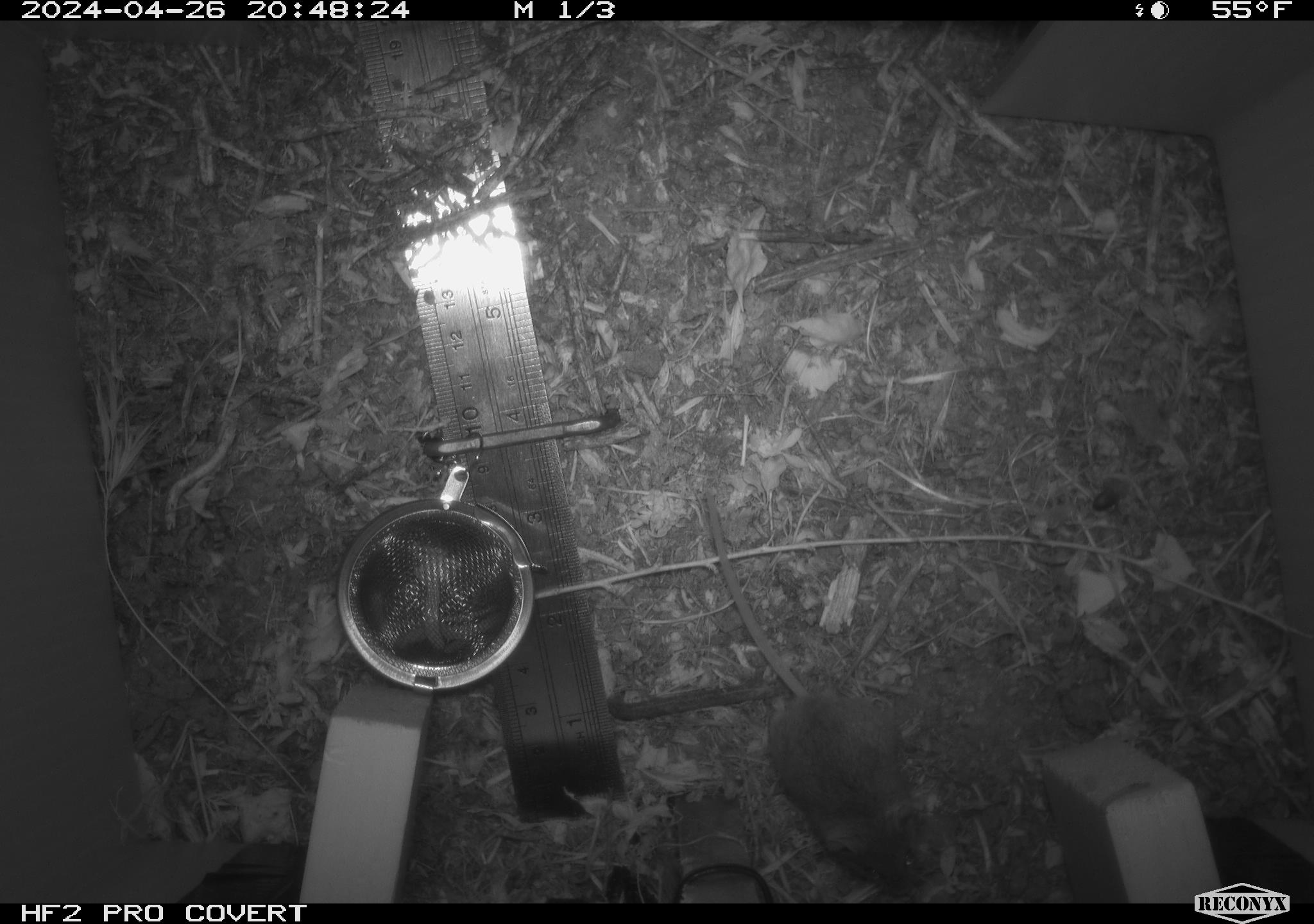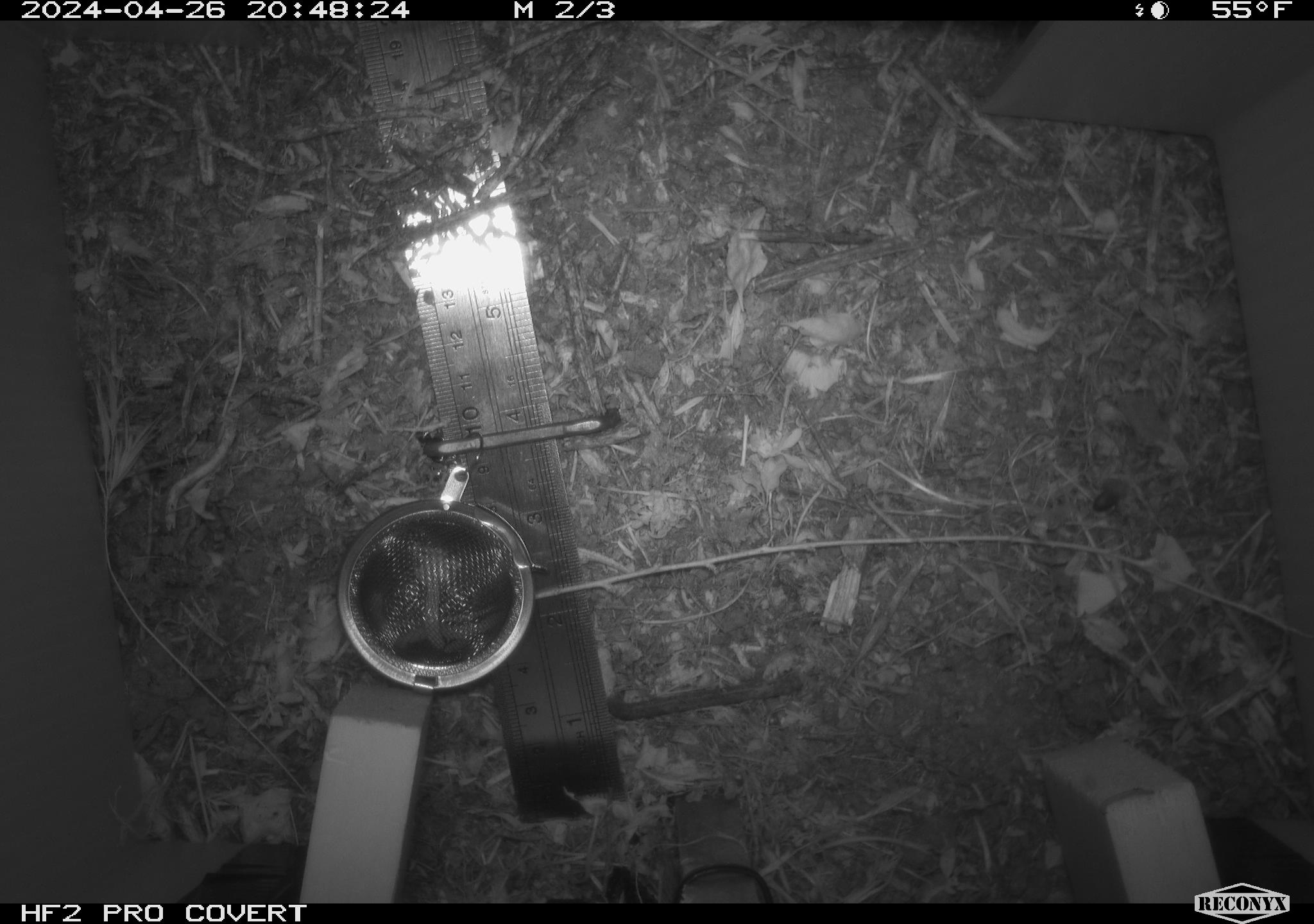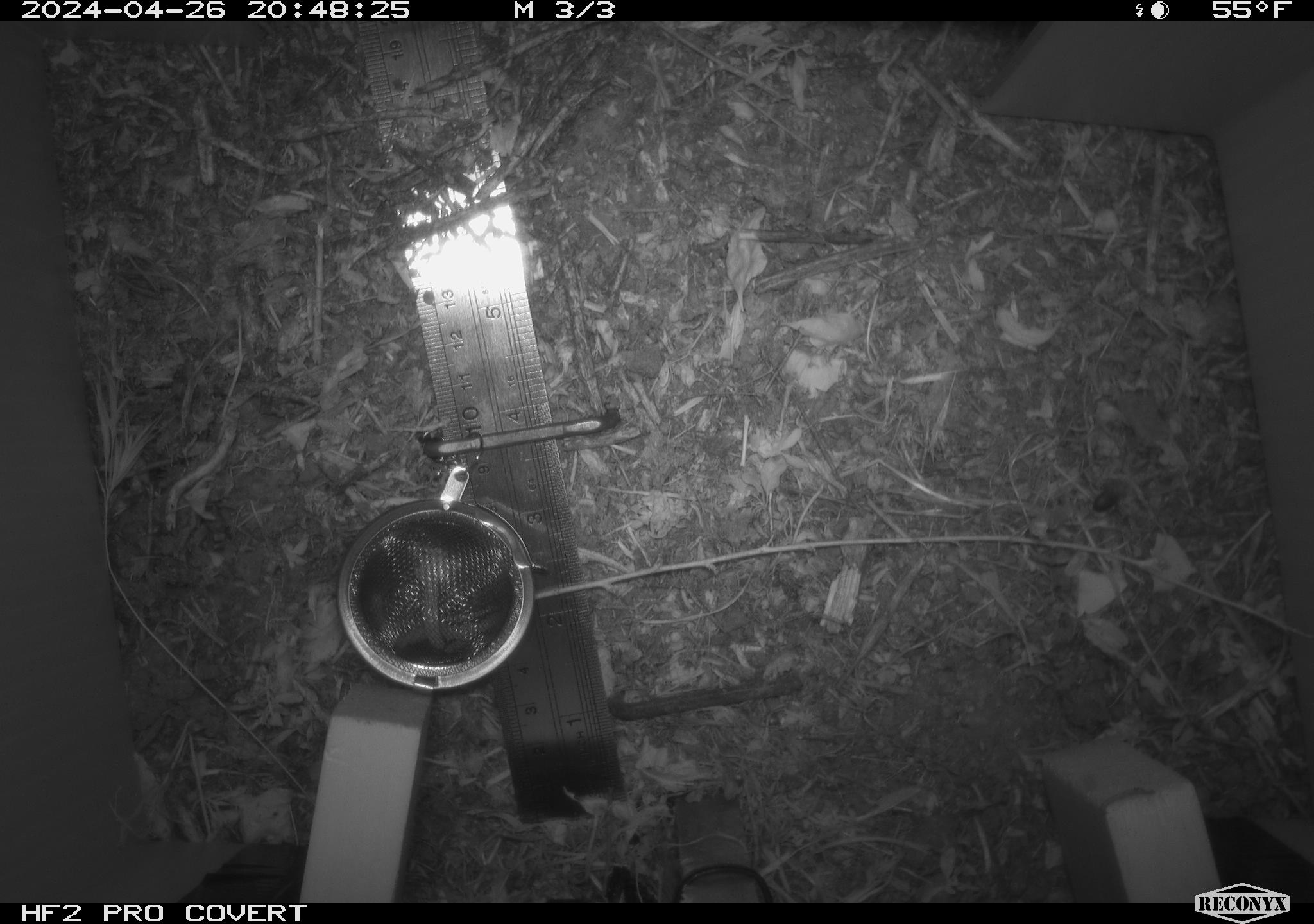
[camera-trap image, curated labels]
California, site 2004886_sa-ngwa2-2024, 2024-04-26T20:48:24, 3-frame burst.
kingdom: Animalia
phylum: Chordata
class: Mammalia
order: Rodentia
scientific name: Rodentia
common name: mouse species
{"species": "mouse species (Rodentia)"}